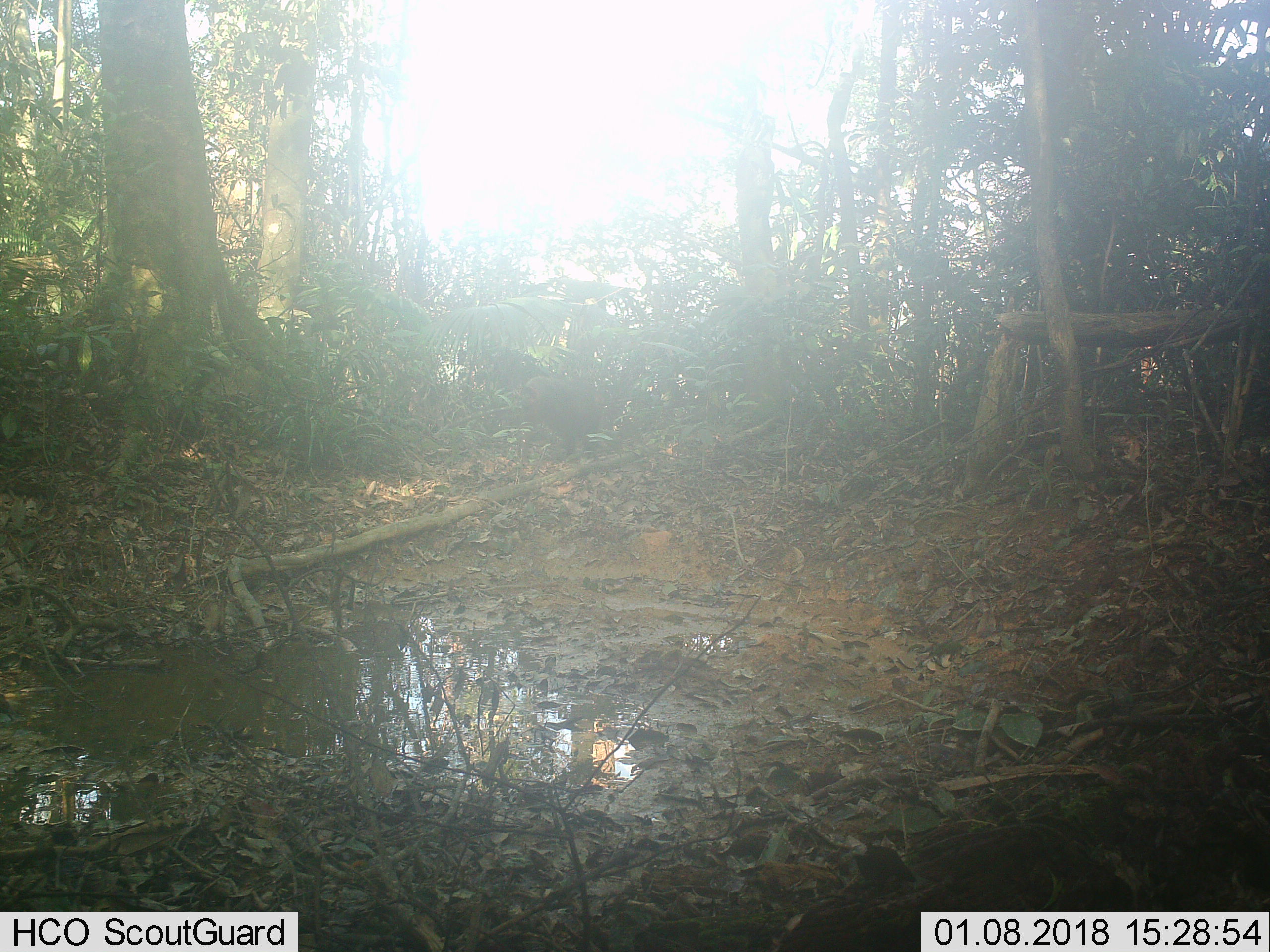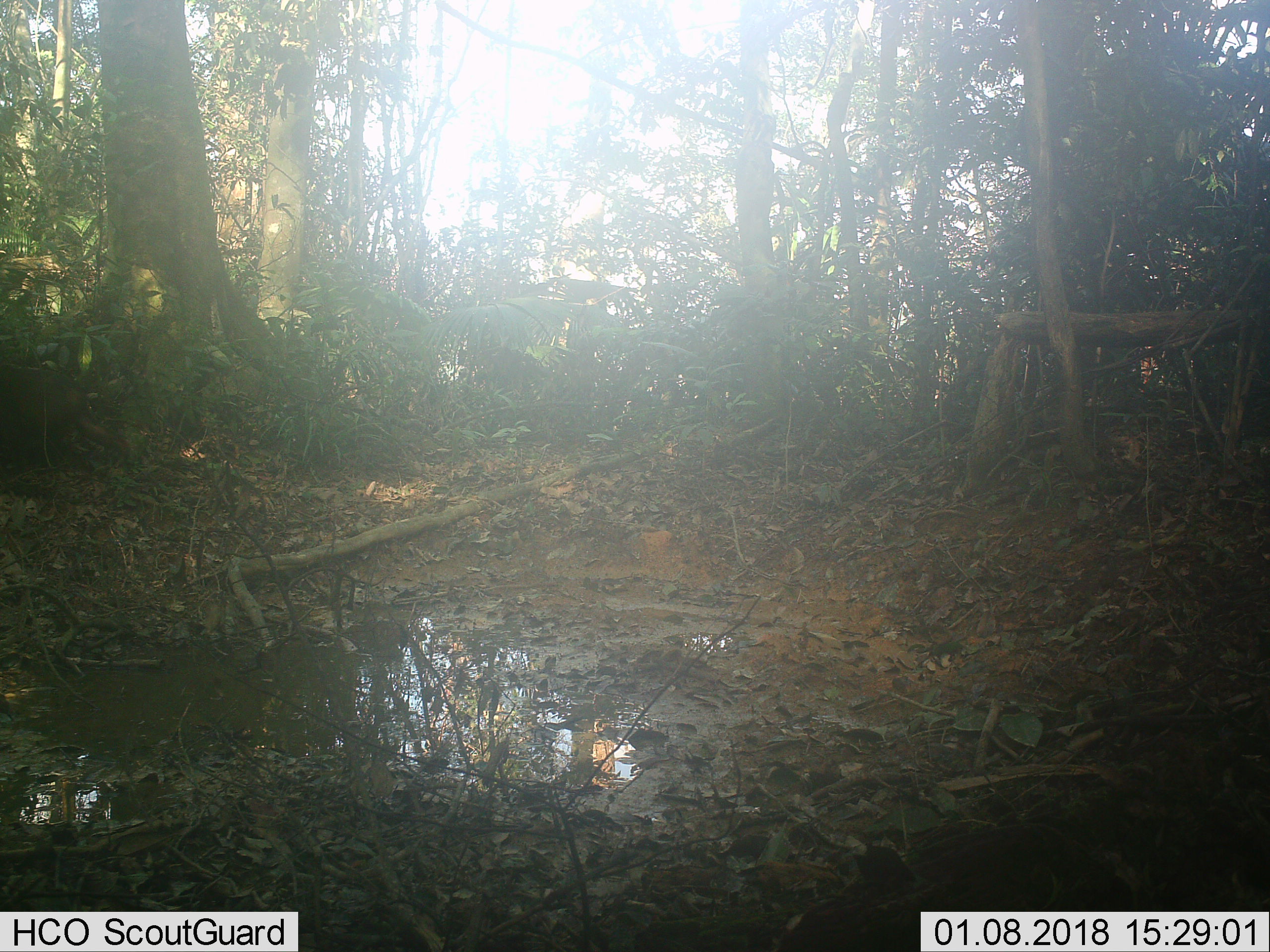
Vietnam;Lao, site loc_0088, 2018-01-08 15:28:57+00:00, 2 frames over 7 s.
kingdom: Animalia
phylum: Chordata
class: Mammalia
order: Primates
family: Cercopithecidae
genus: Macaca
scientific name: Macaca arctoides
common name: stump-tailed macaque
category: stump tailed macaque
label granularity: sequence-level